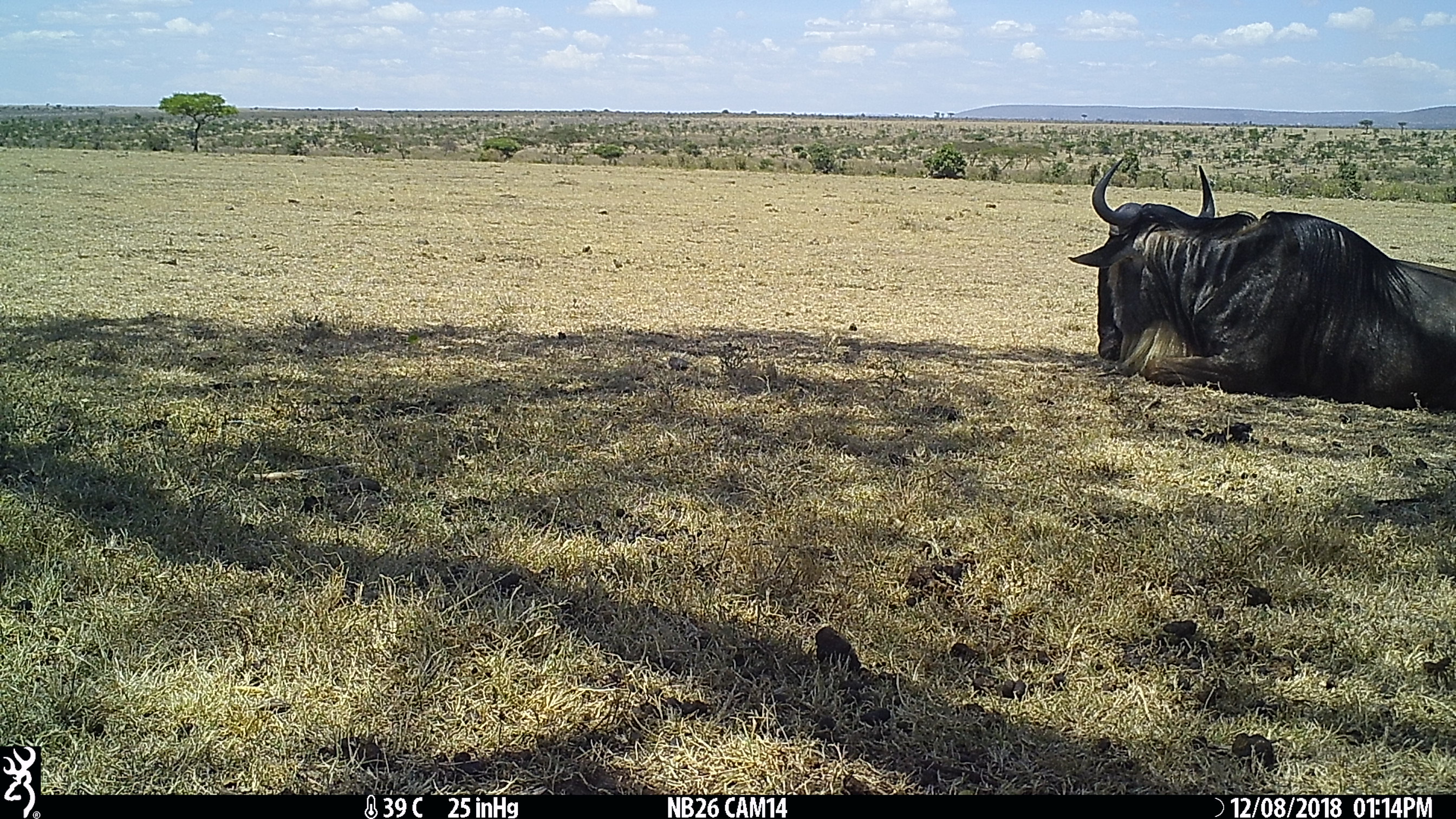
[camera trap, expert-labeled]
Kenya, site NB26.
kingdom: Animalia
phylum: Chordata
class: Mammalia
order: Artiodactyla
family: Bovidae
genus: Connochaetes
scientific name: Connochaetes taurinus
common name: blue wildebeest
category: wildebeest